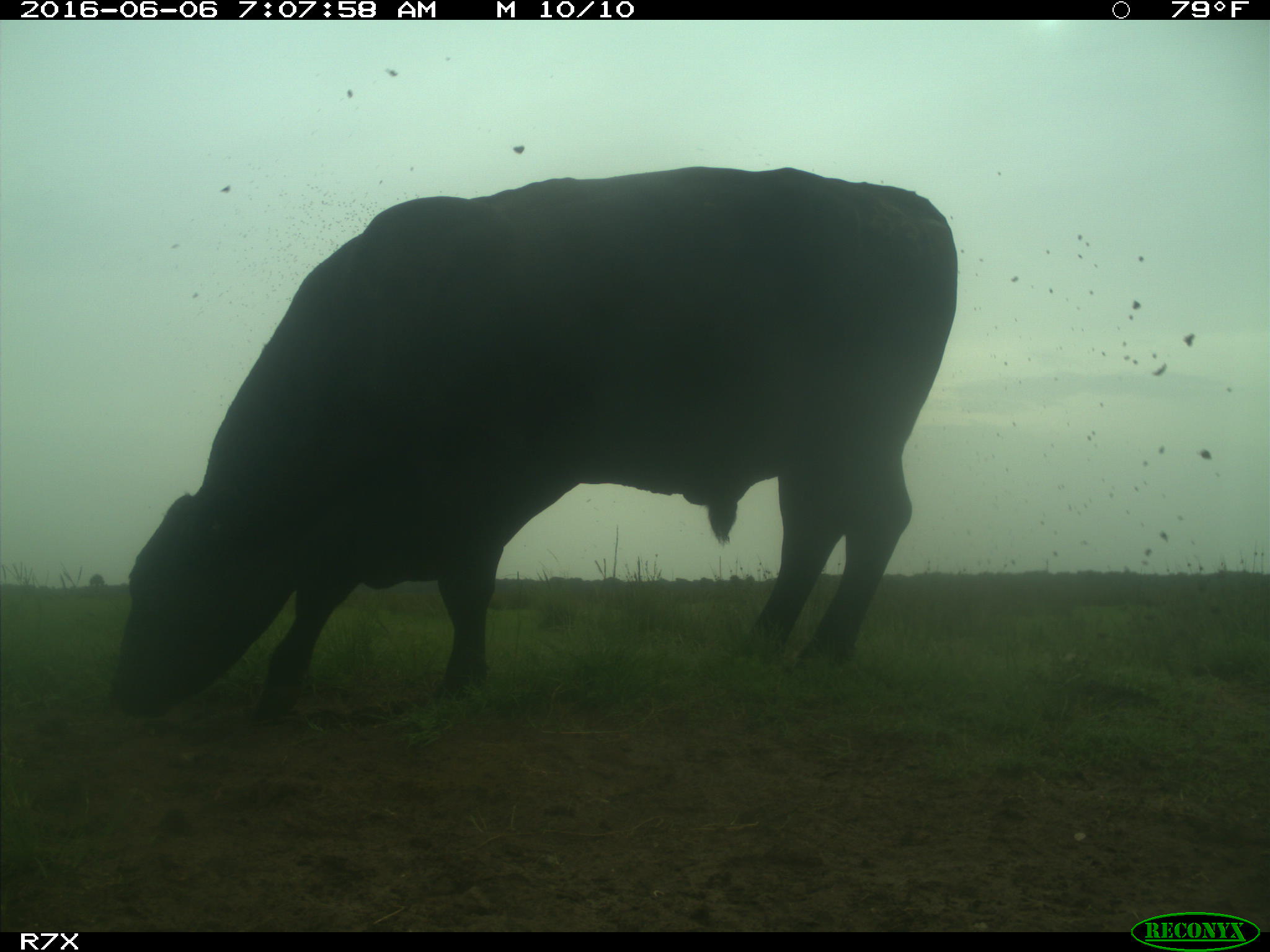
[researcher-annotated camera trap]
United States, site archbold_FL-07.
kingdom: Animalia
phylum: Chordata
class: Mammalia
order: Artiodactyla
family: Bovidae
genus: Bos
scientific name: Bos taurus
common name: domestic cow